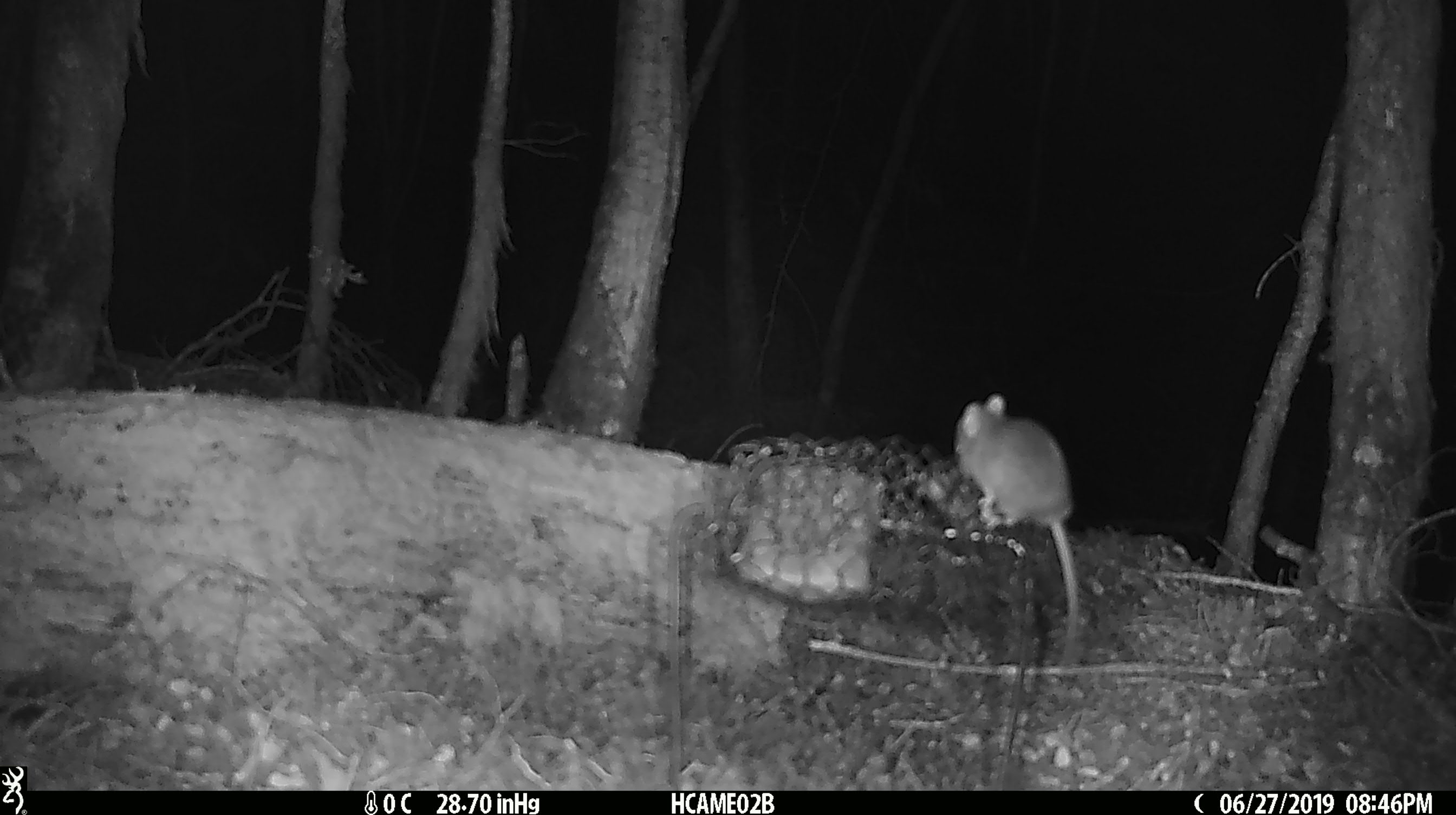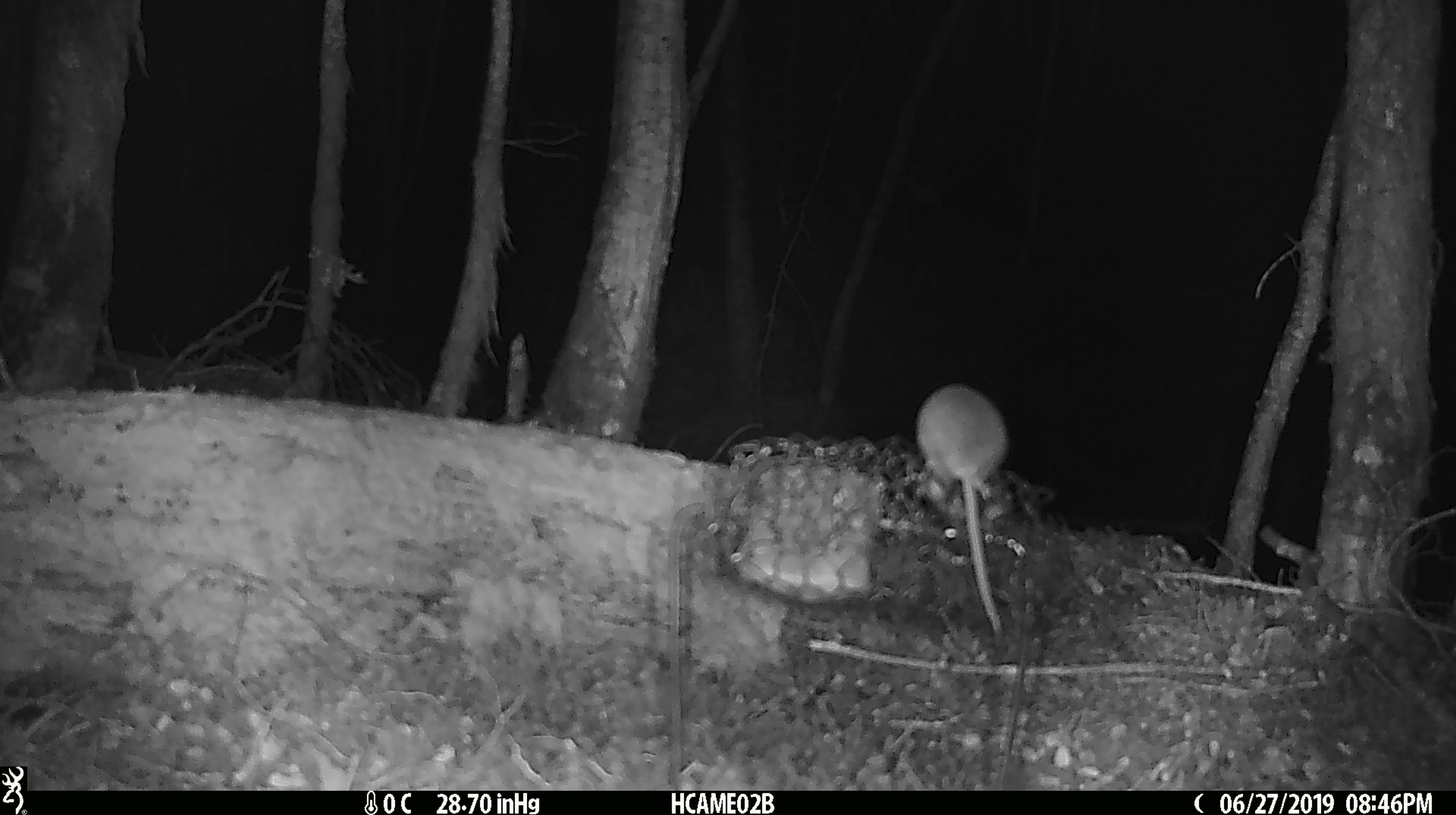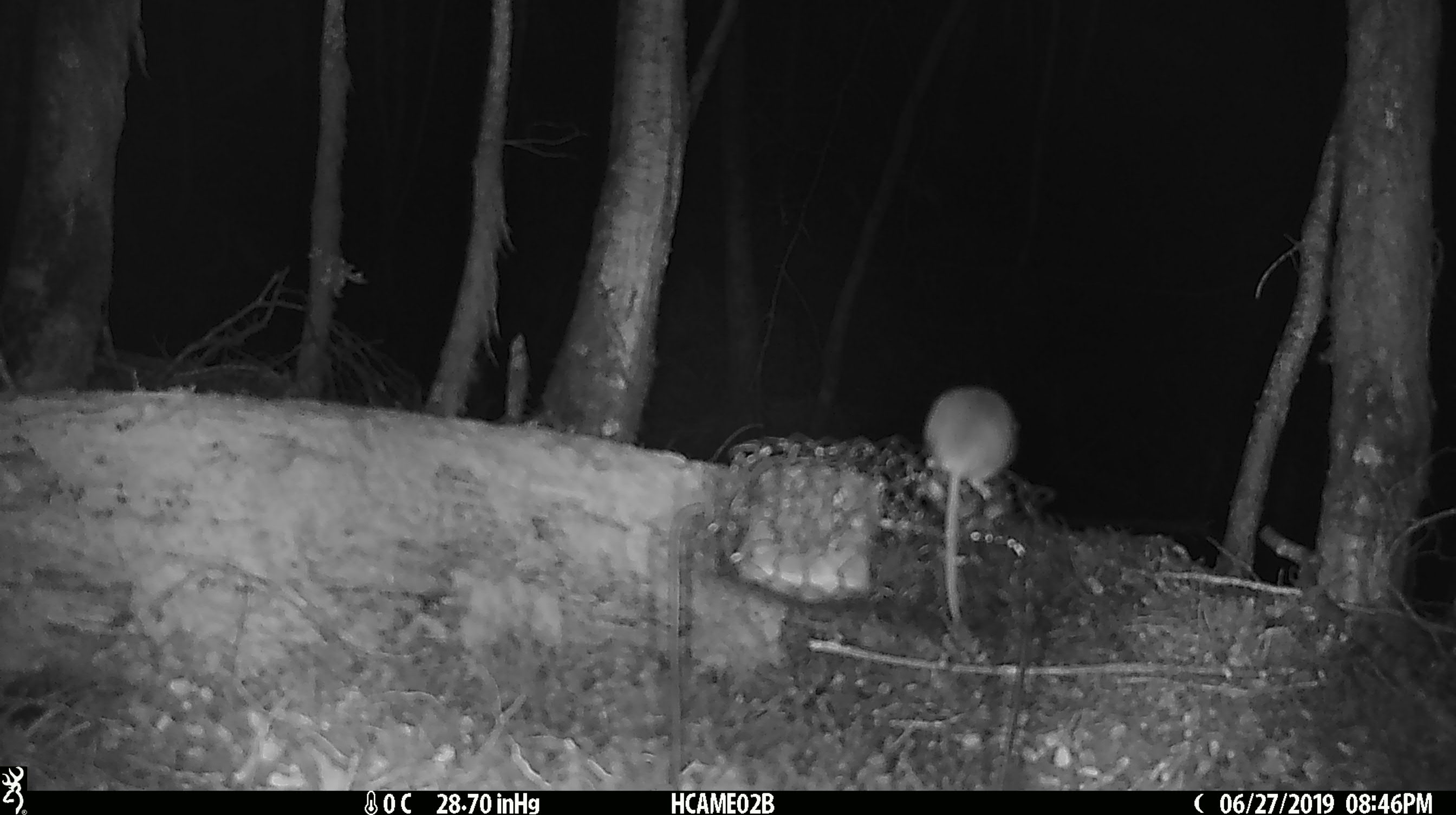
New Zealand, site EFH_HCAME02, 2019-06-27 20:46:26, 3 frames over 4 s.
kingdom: Animalia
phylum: Chordata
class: Mammalia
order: Rodentia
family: Muridae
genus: Mus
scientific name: Mus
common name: mouse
Mouse (Mus).